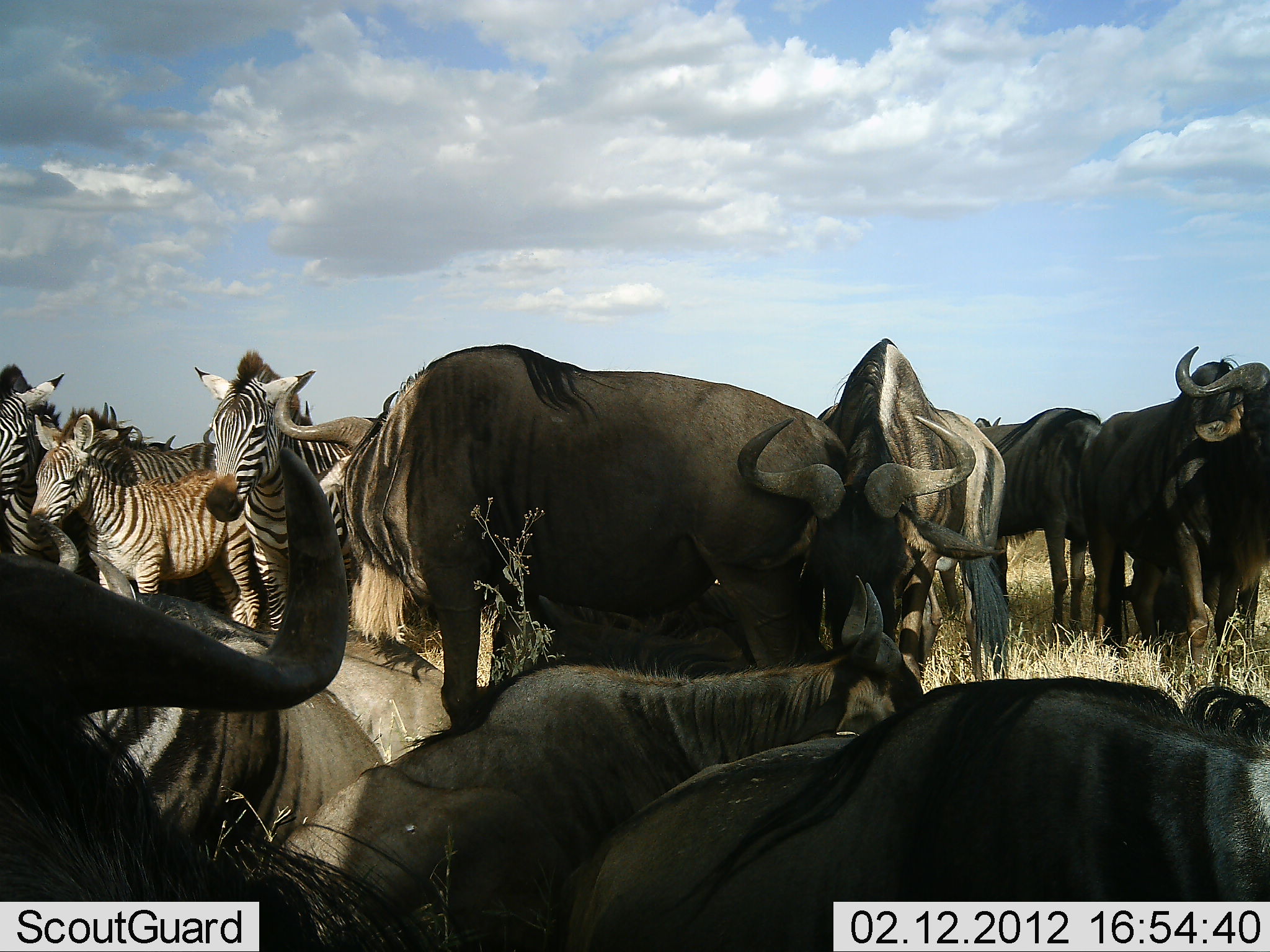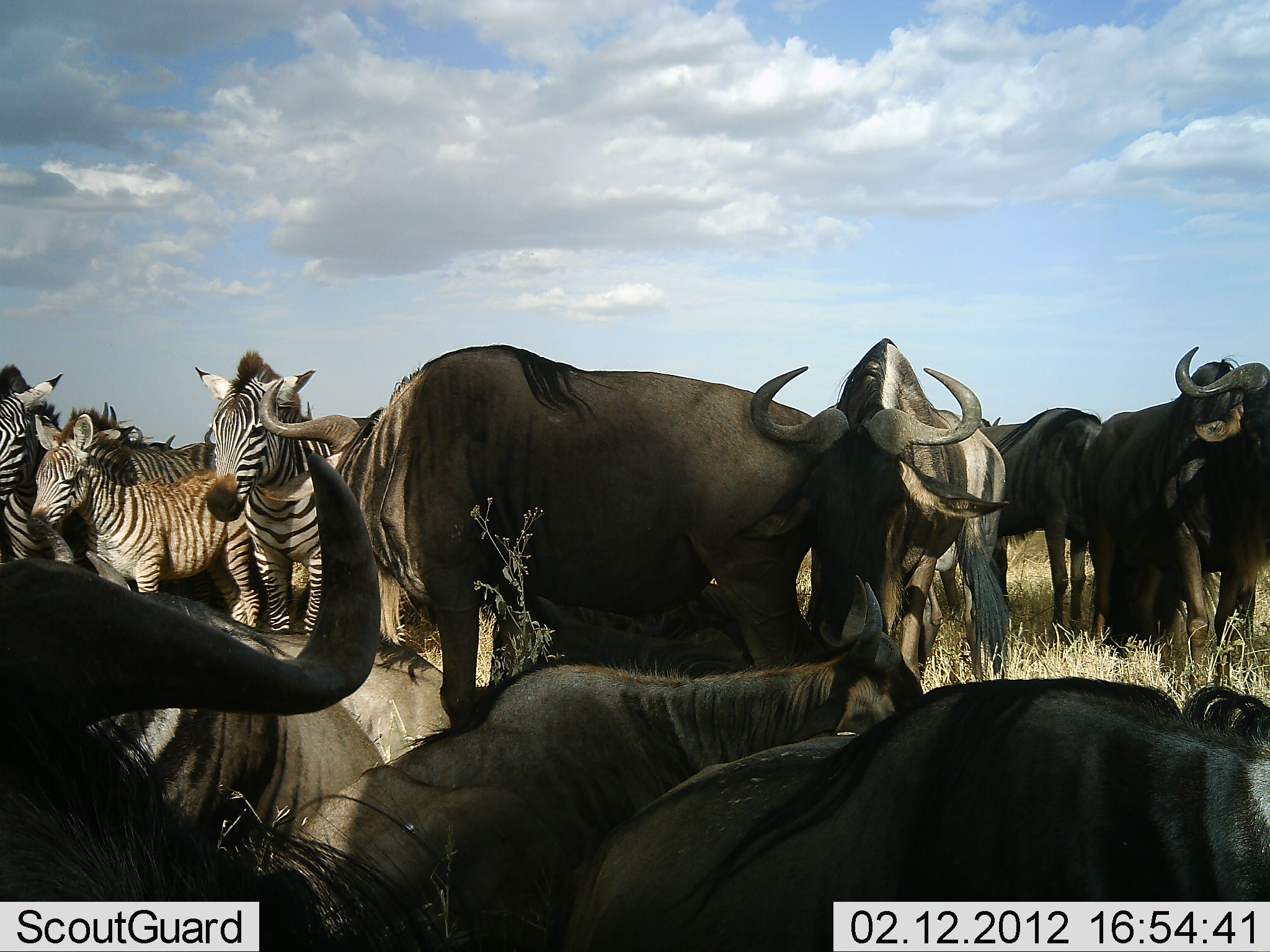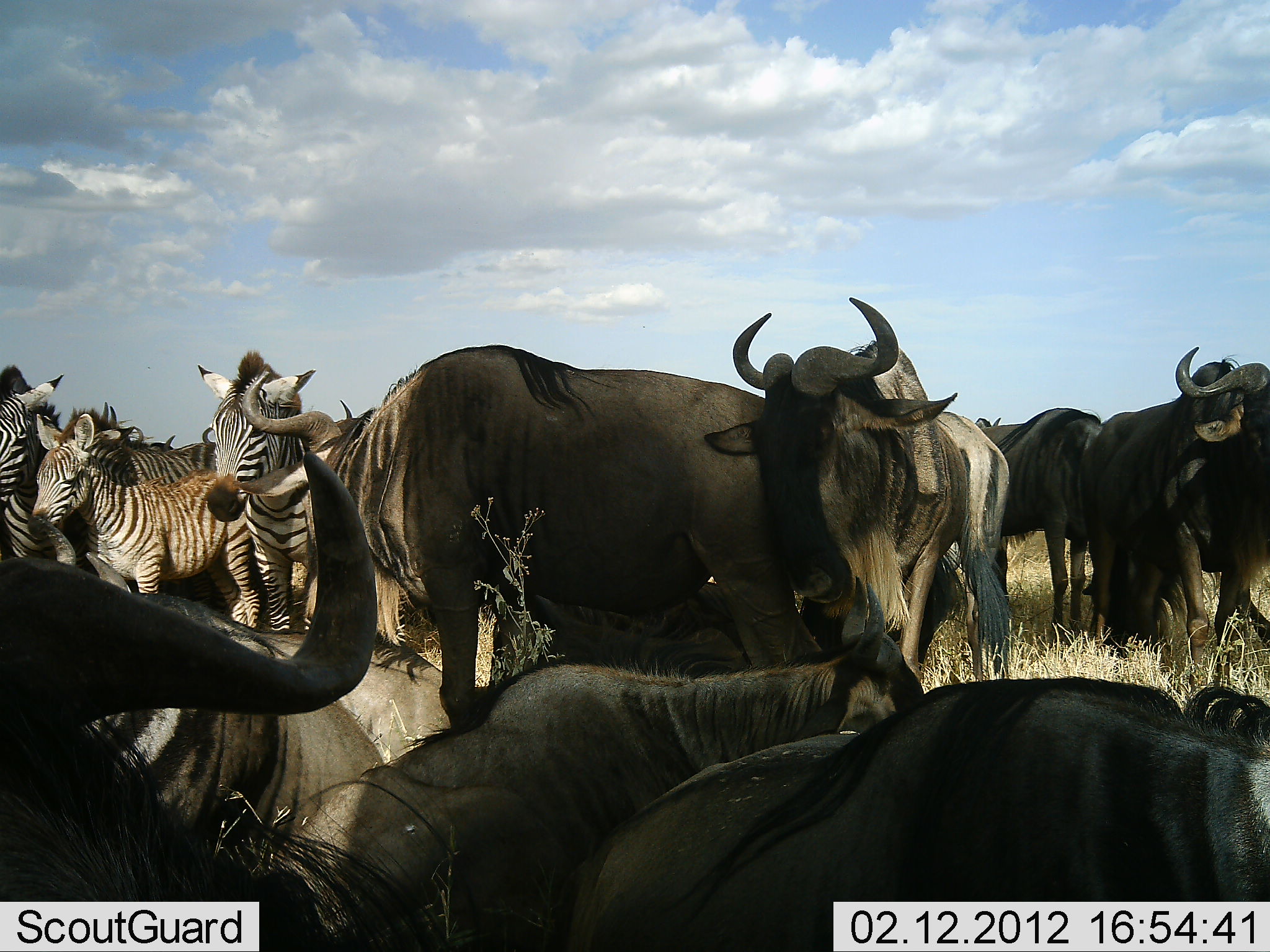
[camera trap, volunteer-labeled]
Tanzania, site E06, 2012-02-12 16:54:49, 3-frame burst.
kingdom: Animalia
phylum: Chordata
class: Mammalia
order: Artiodactyla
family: Bovidae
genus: Connochaetes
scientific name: Connochaetes taurinus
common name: blue wildebeest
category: wildebeest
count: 9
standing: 86%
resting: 93%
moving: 0%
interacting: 0%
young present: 7%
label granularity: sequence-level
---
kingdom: Animalia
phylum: Chordata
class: Mammalia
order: Perissodactyla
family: Equidae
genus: Equus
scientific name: Equus quagga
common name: plains zebra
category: zebra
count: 3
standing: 100%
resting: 0%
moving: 0%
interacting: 0%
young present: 73%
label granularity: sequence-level